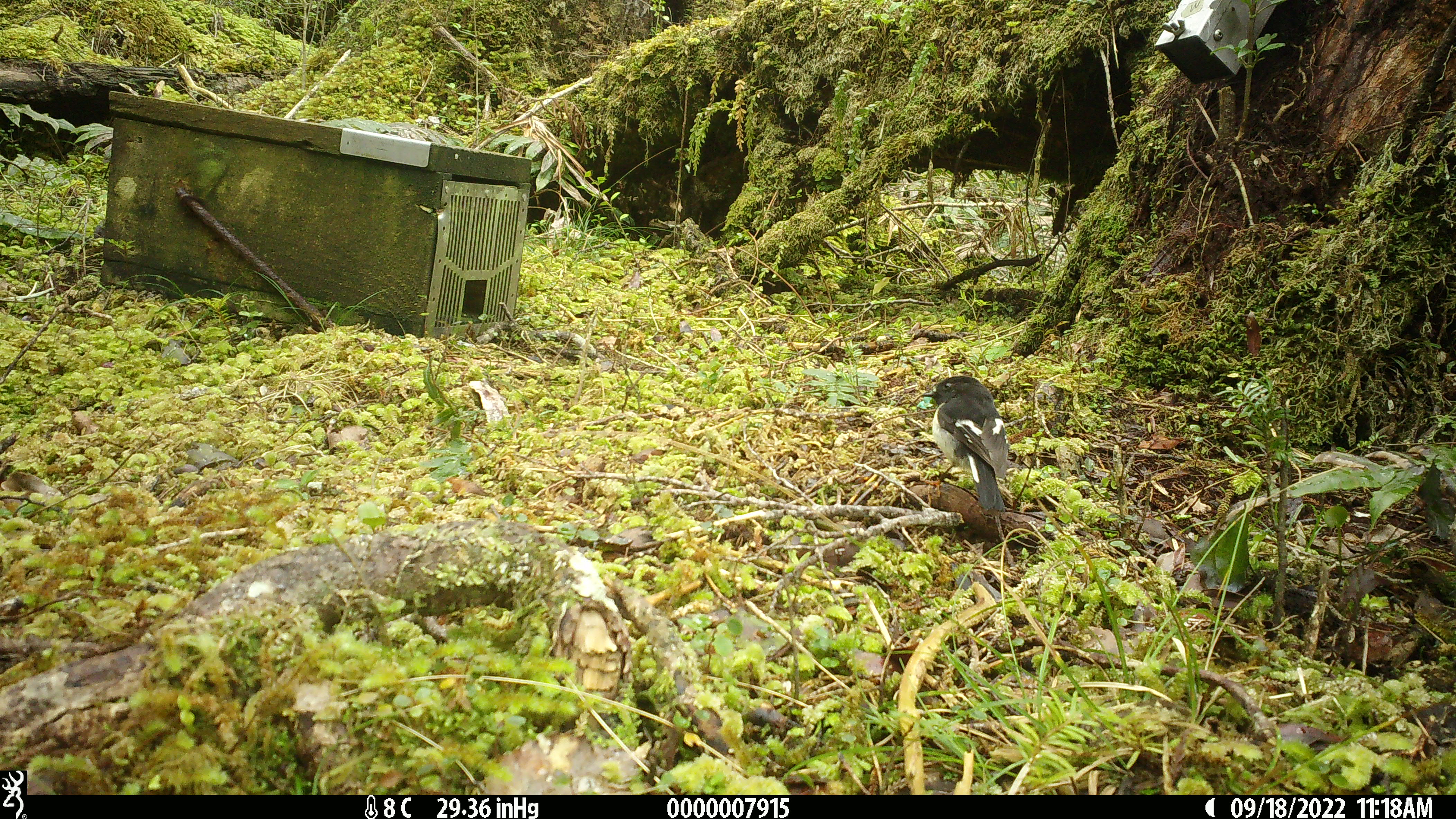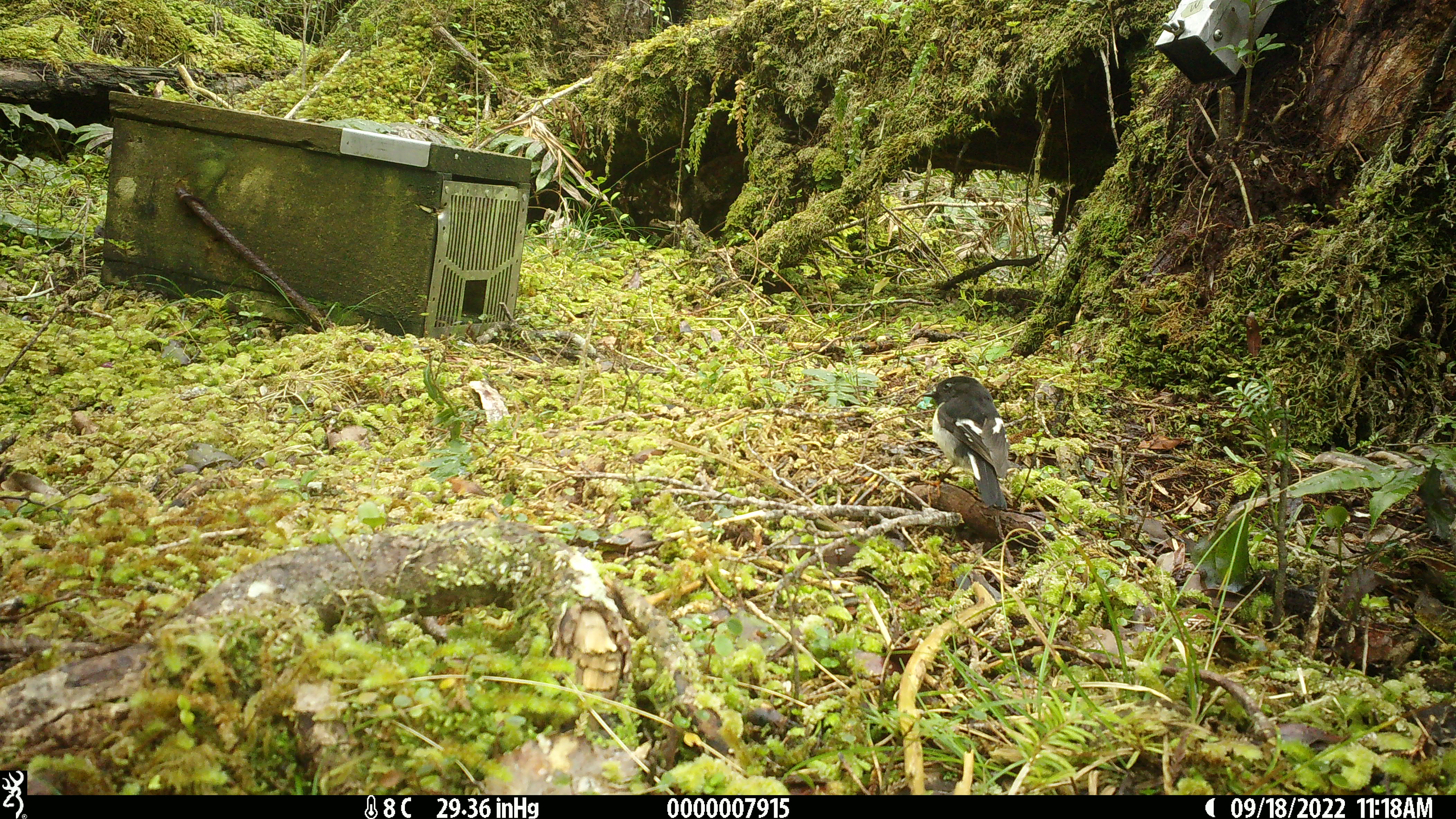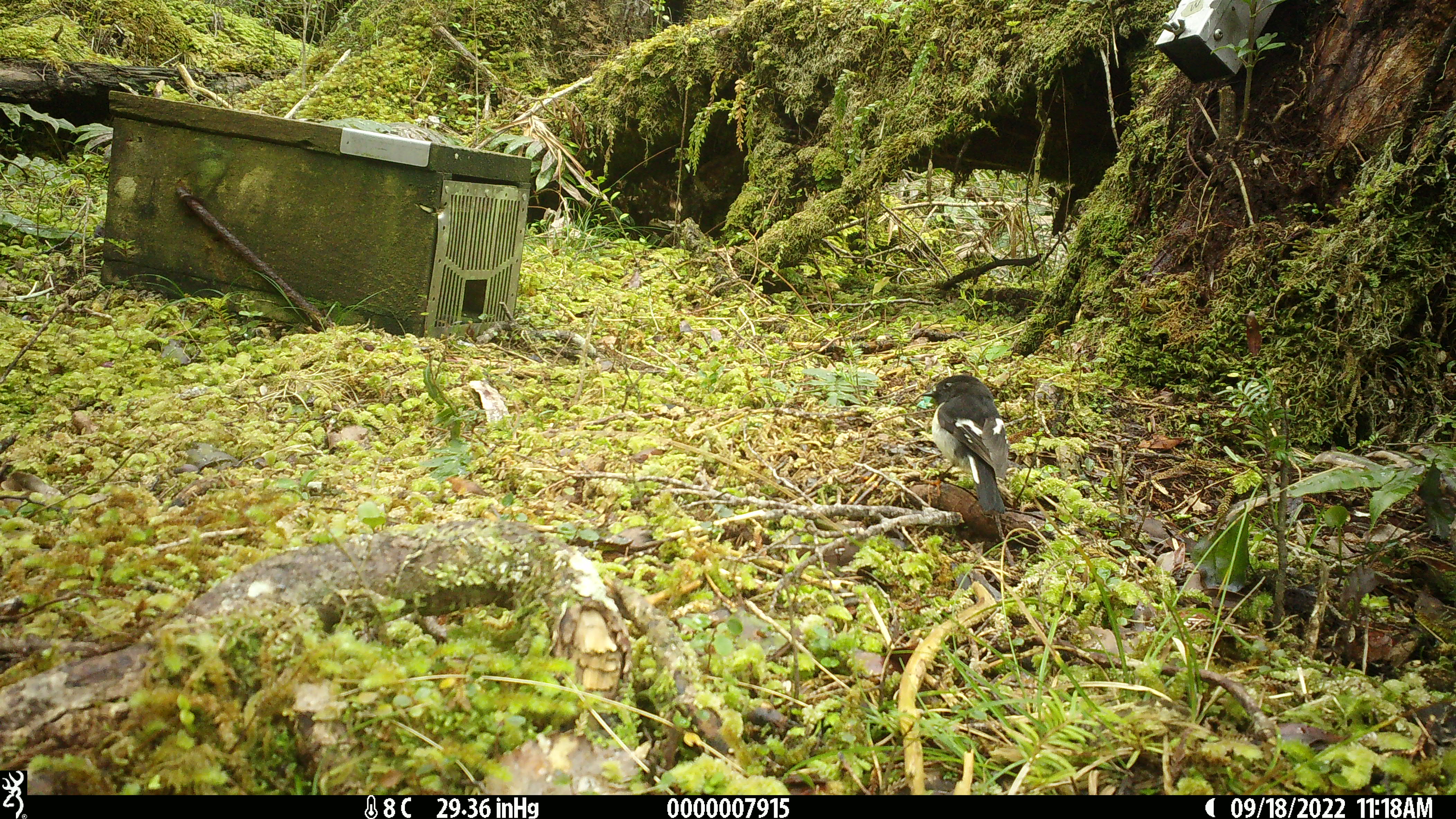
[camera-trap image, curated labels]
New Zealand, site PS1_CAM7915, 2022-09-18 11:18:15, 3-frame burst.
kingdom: Animalia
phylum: Chordata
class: Aves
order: Passeriformes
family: Petroicidae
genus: Petroica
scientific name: Petroica macrocephala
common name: tomtit